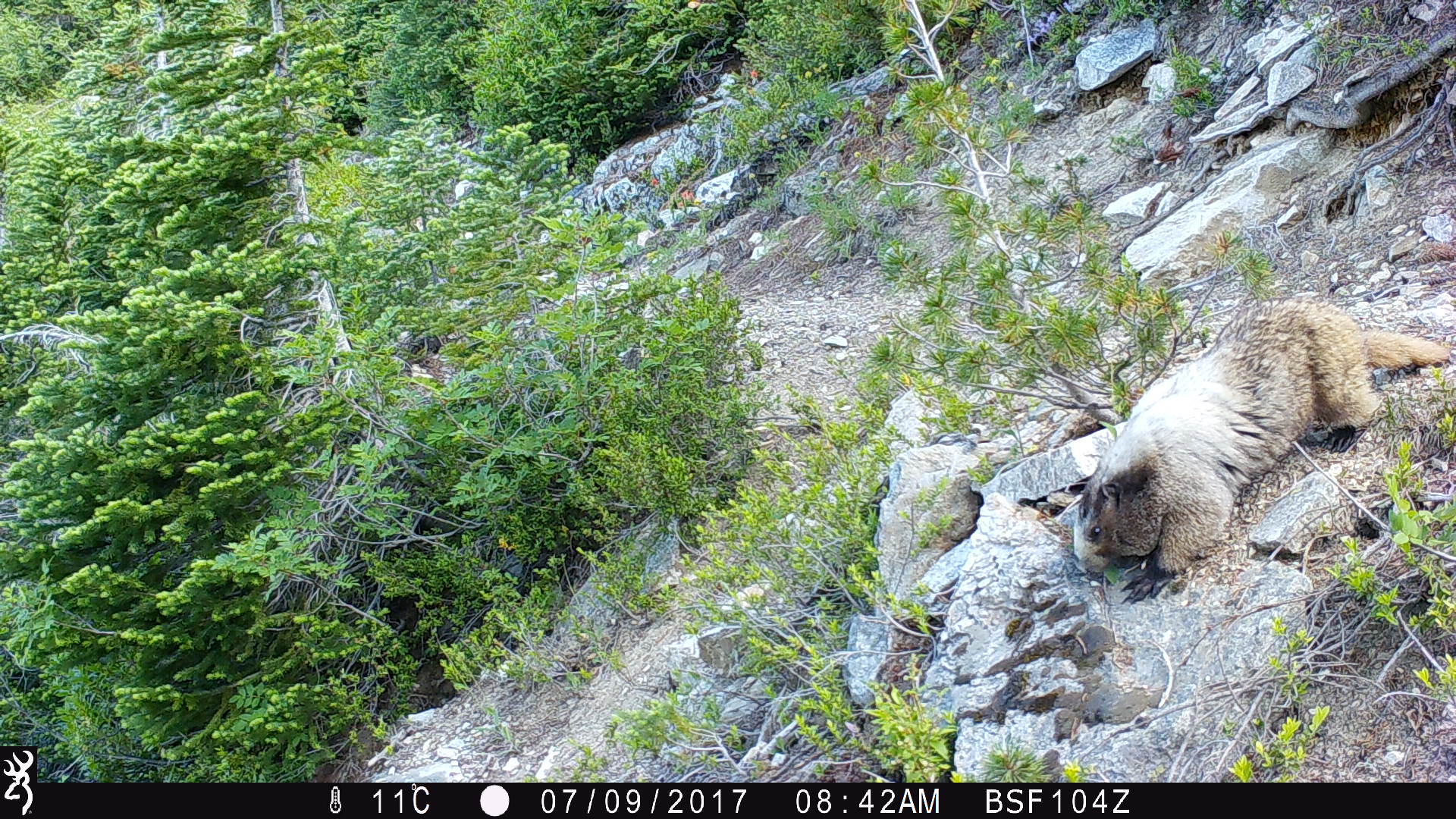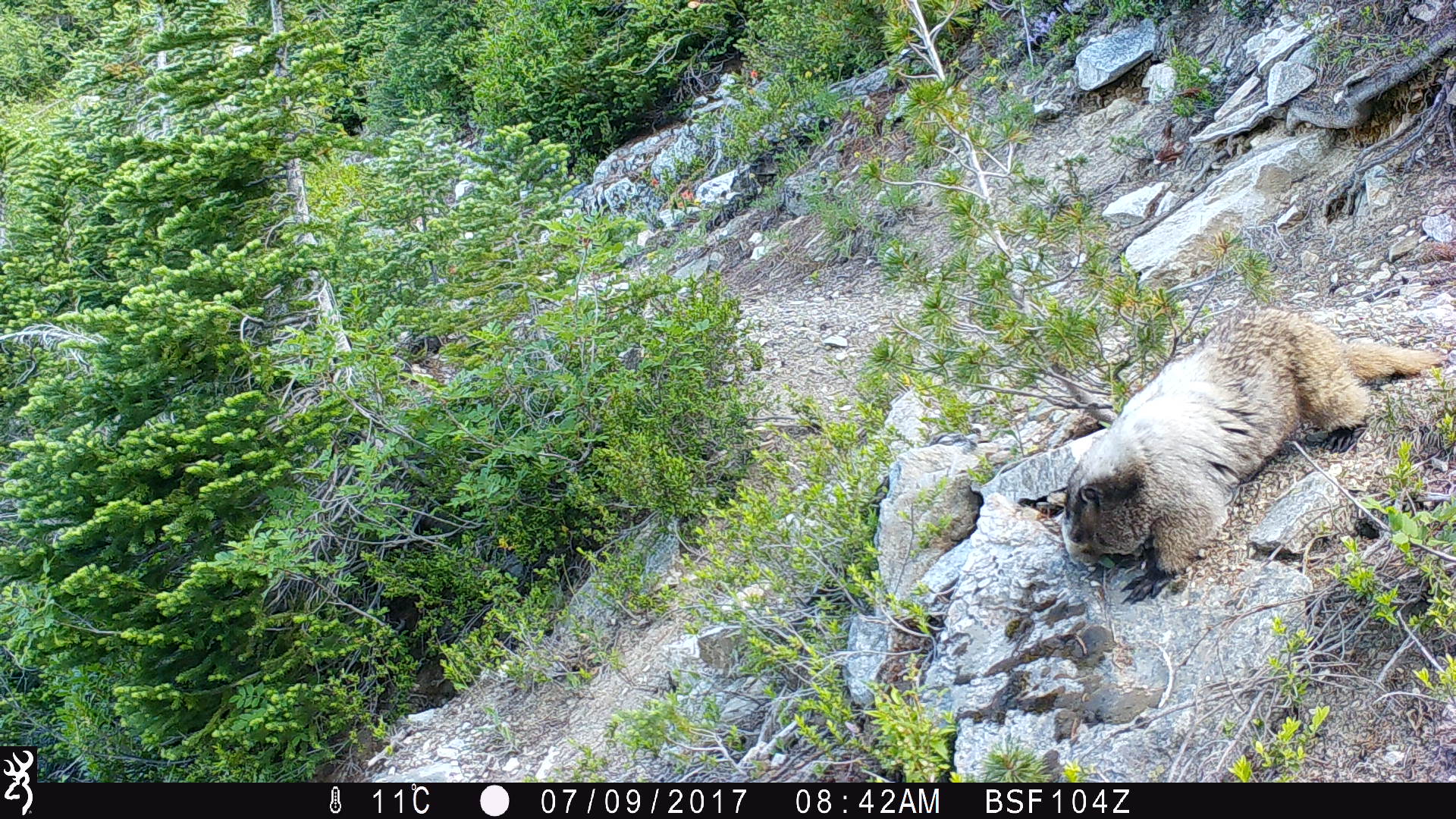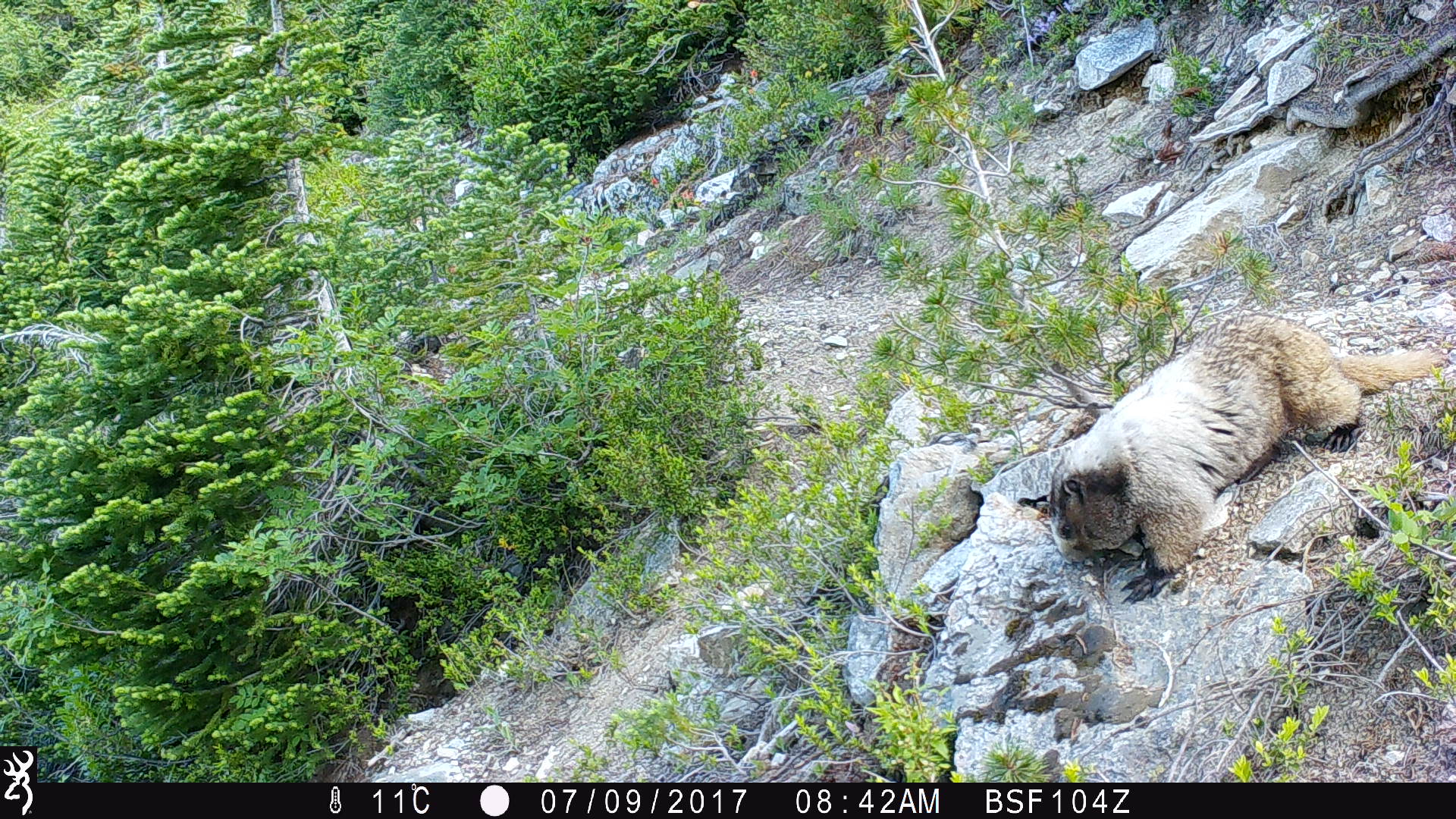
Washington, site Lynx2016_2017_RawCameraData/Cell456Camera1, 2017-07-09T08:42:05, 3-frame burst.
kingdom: Animalia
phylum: Chordata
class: Mammalia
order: Rodentia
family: Sciuridae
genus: Marmota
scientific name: Marmota caligata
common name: hoary marmot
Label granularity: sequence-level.